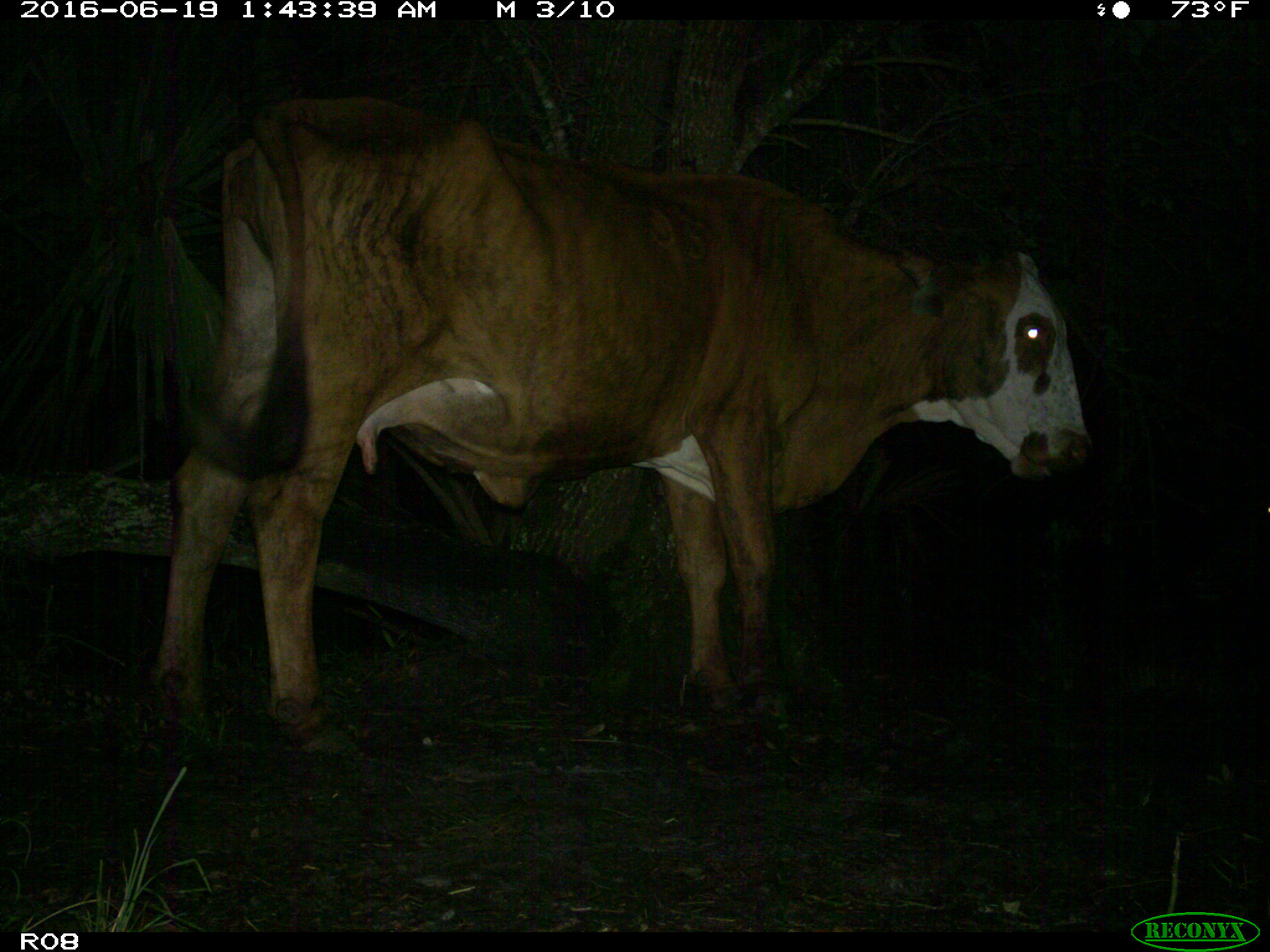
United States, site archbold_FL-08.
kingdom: Animalia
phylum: Chordata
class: Mammalia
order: Artiodactyla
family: Bovidae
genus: Bos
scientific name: Bos taurus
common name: domestic cow